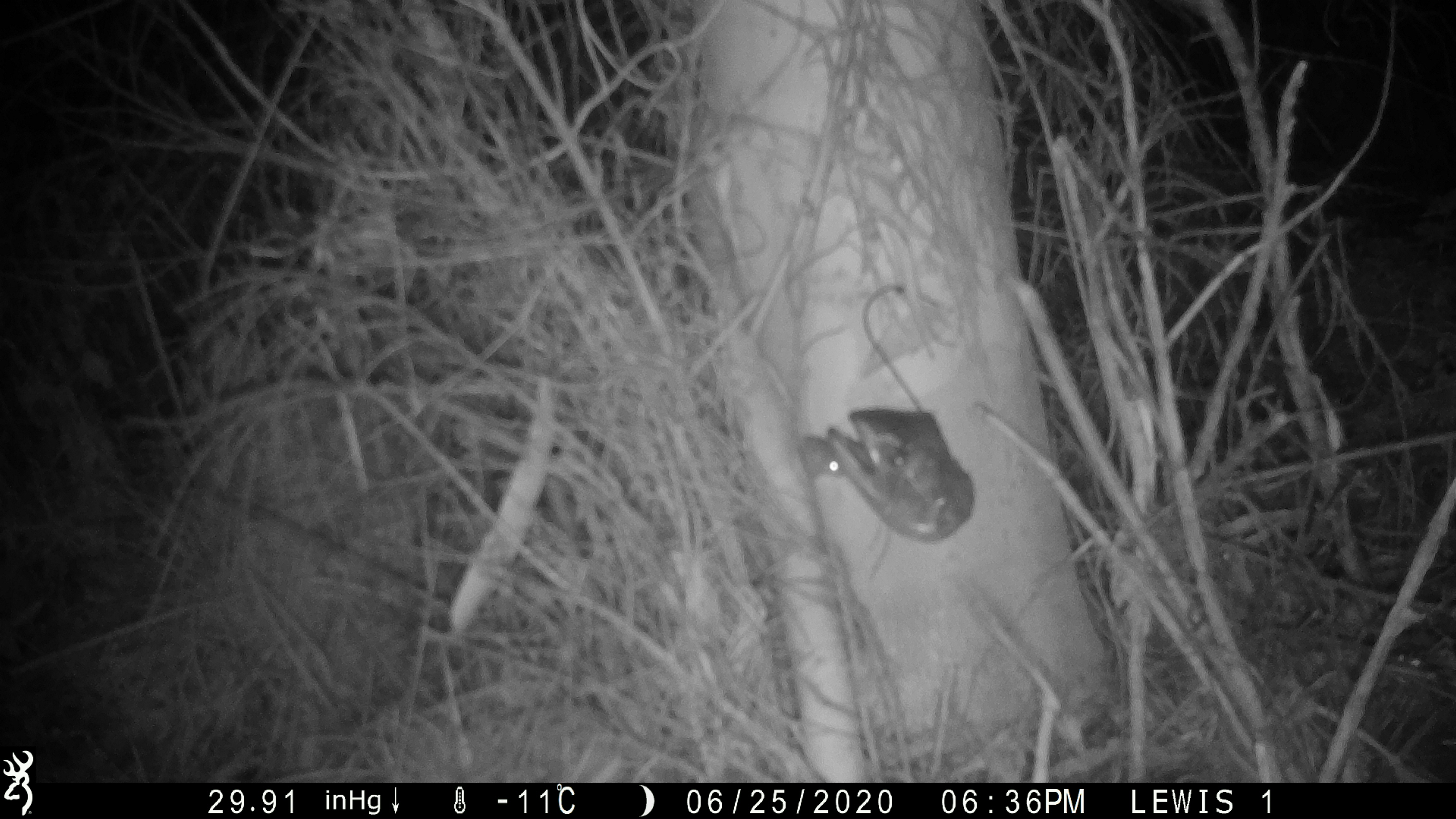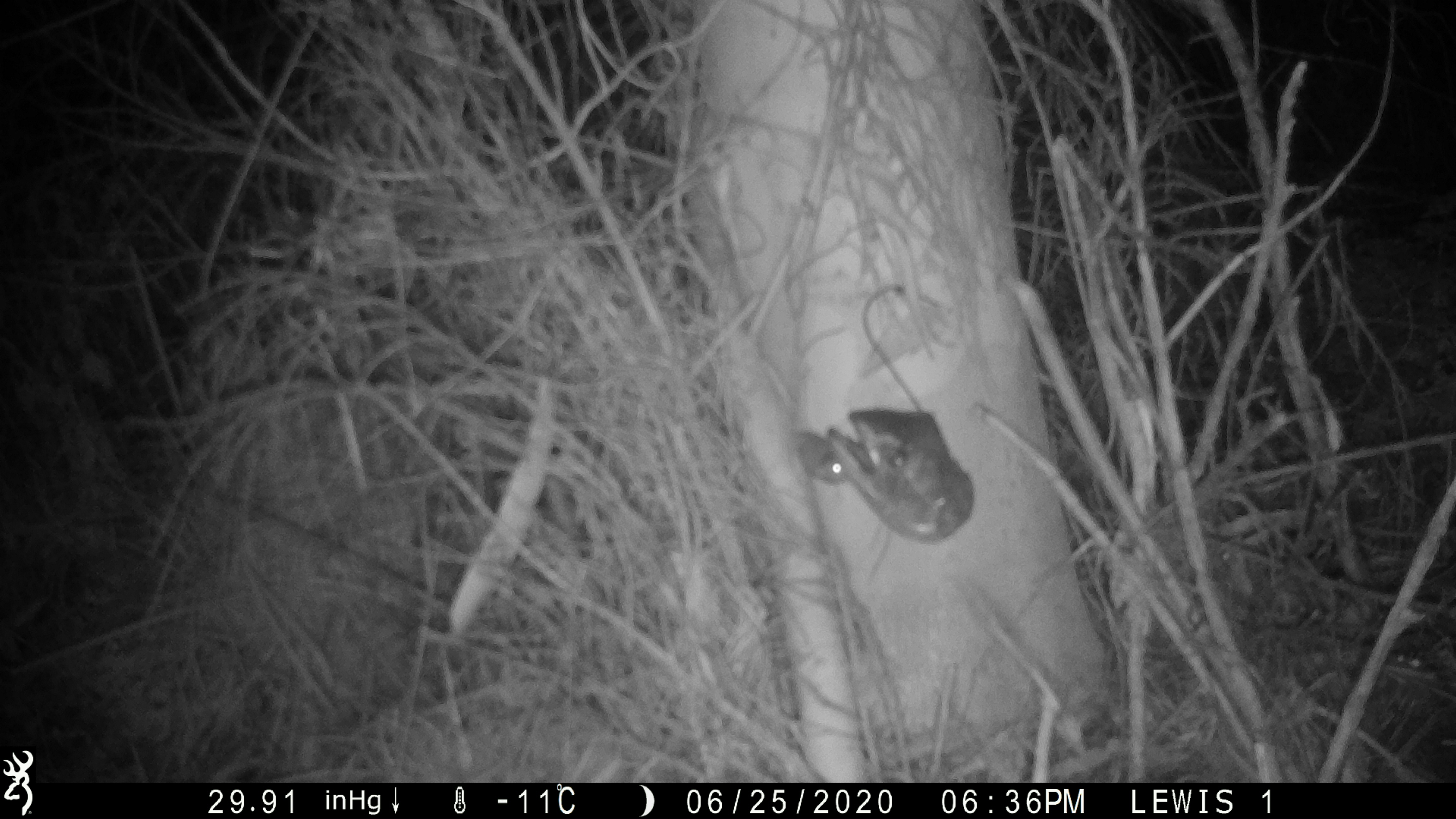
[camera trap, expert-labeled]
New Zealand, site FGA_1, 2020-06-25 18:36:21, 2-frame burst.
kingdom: Animalia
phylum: Chordata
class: Mammalia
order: Rodentia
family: Muridae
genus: Mus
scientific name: Mus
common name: mouse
Mouse (Mus).